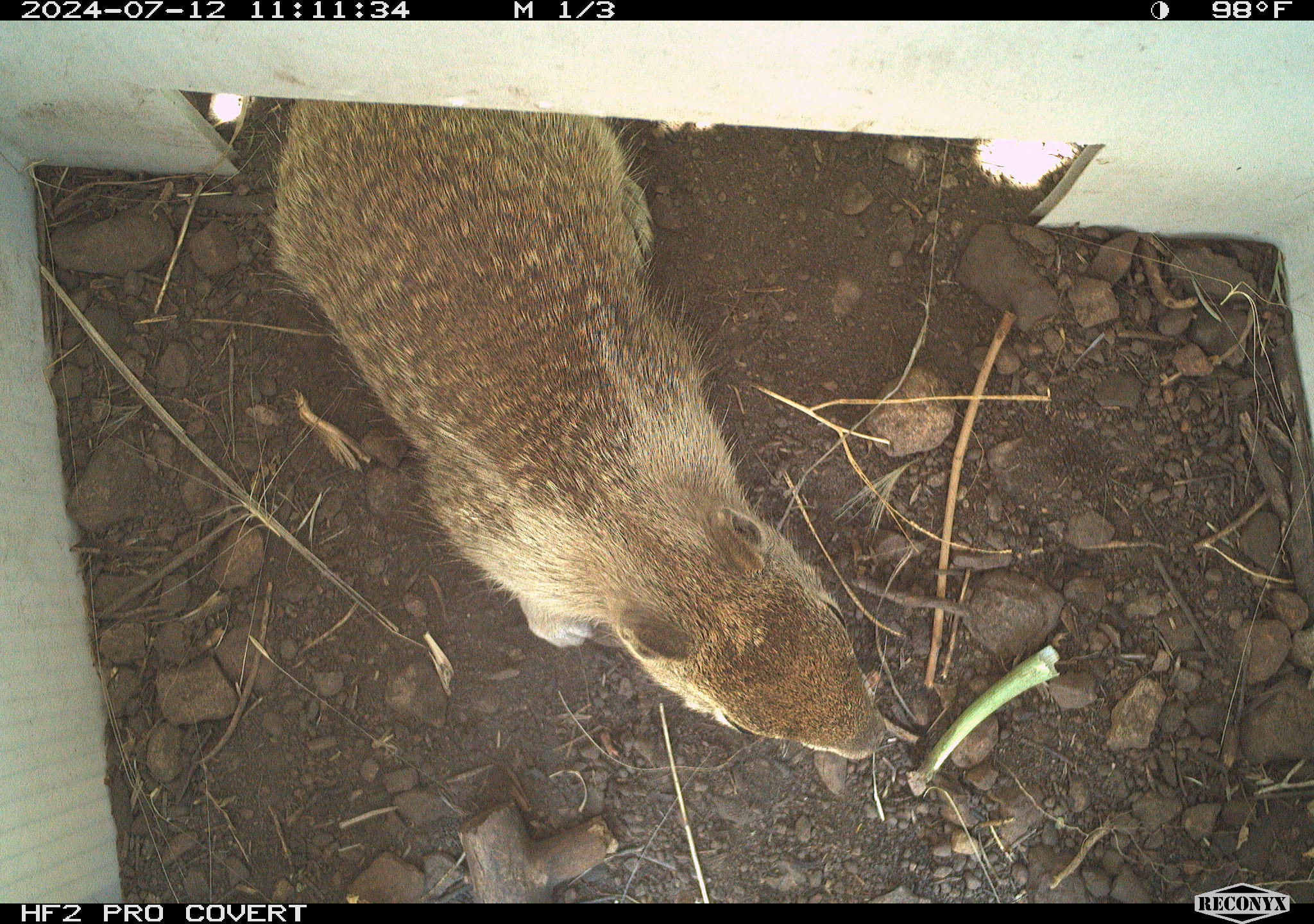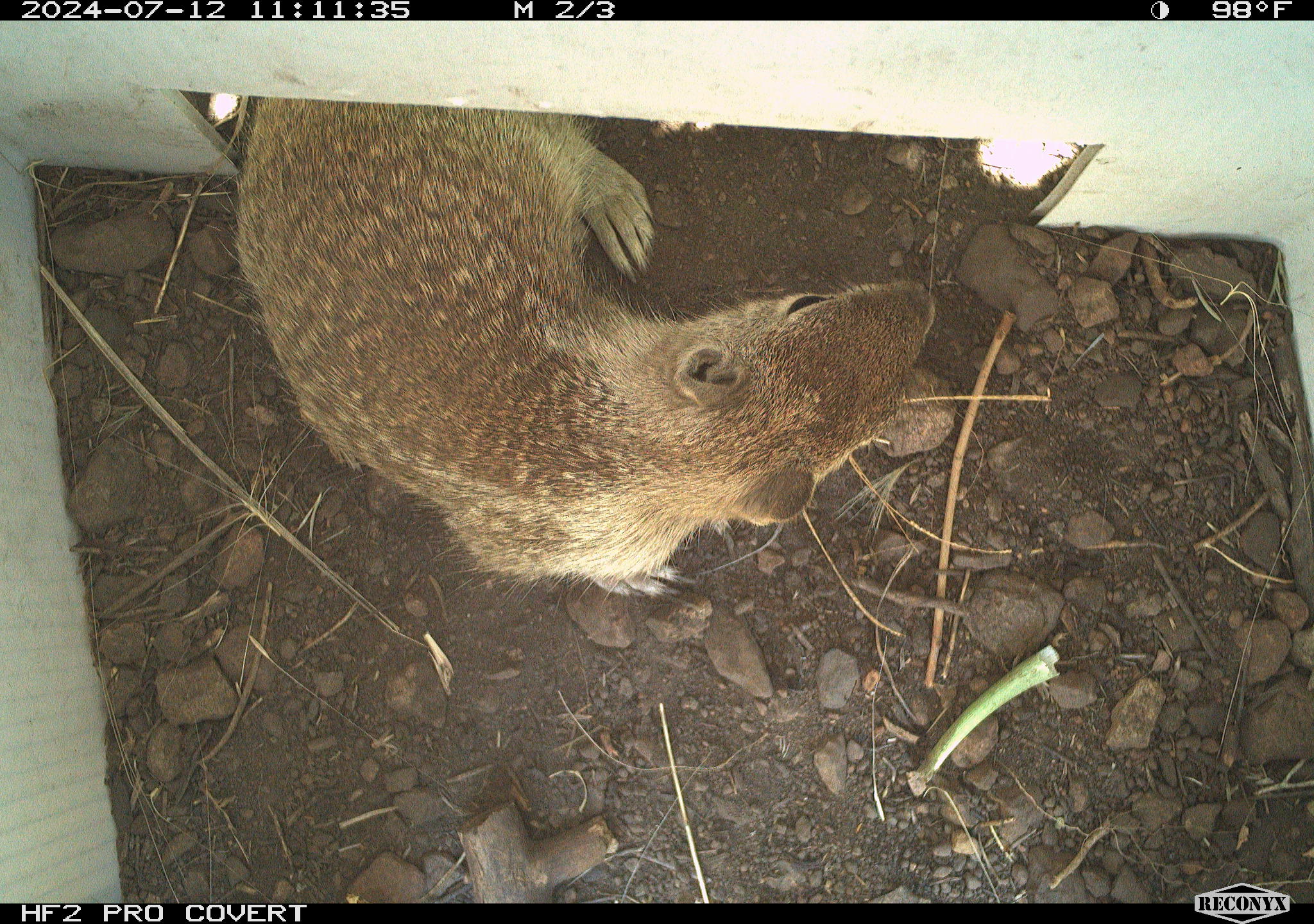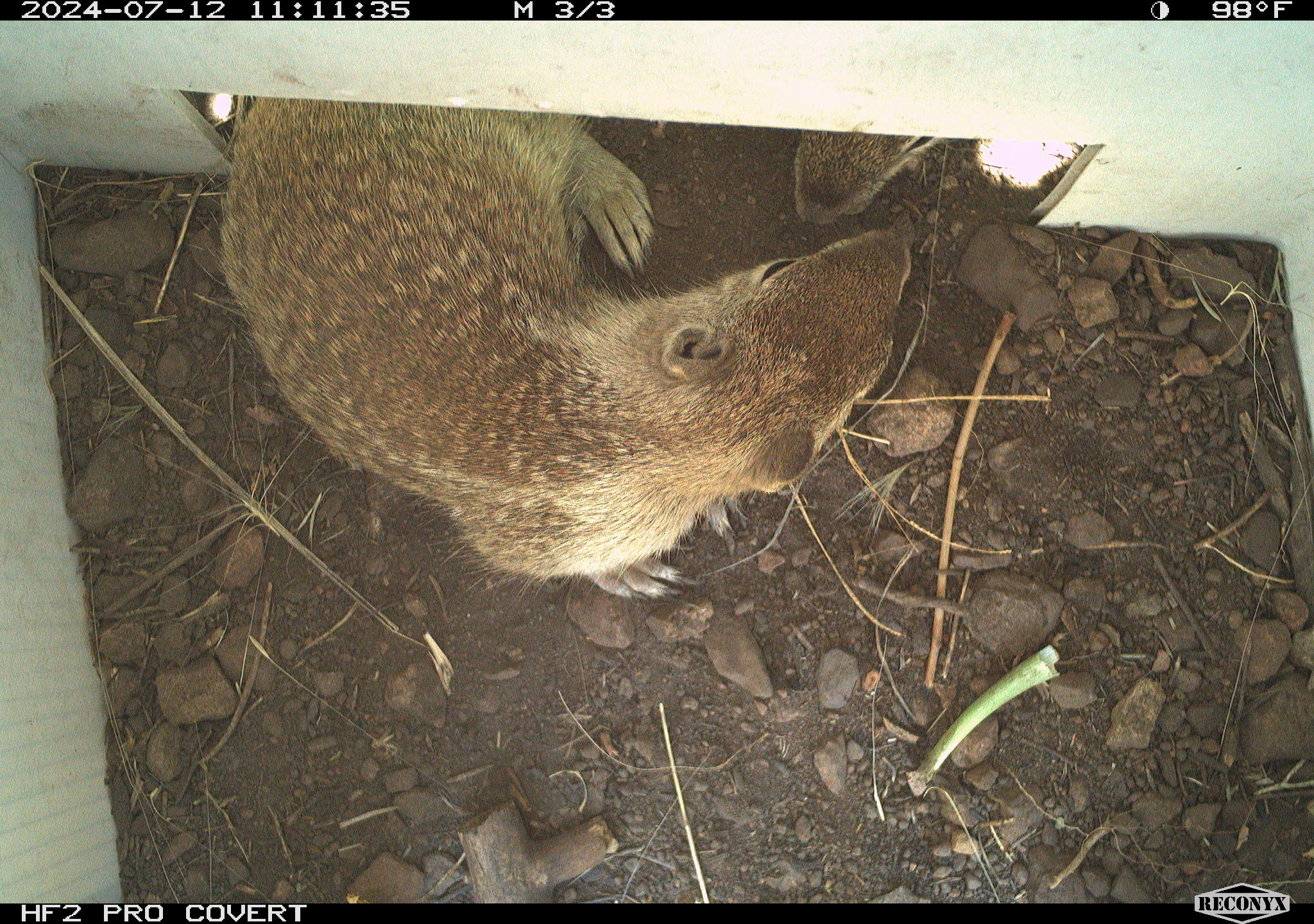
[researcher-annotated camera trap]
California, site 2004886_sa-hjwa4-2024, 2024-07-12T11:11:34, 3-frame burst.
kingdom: Animalia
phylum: Chordata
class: Mammalia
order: Rodentia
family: Sciuridae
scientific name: Sciuridae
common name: squirrels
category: sciuridae family